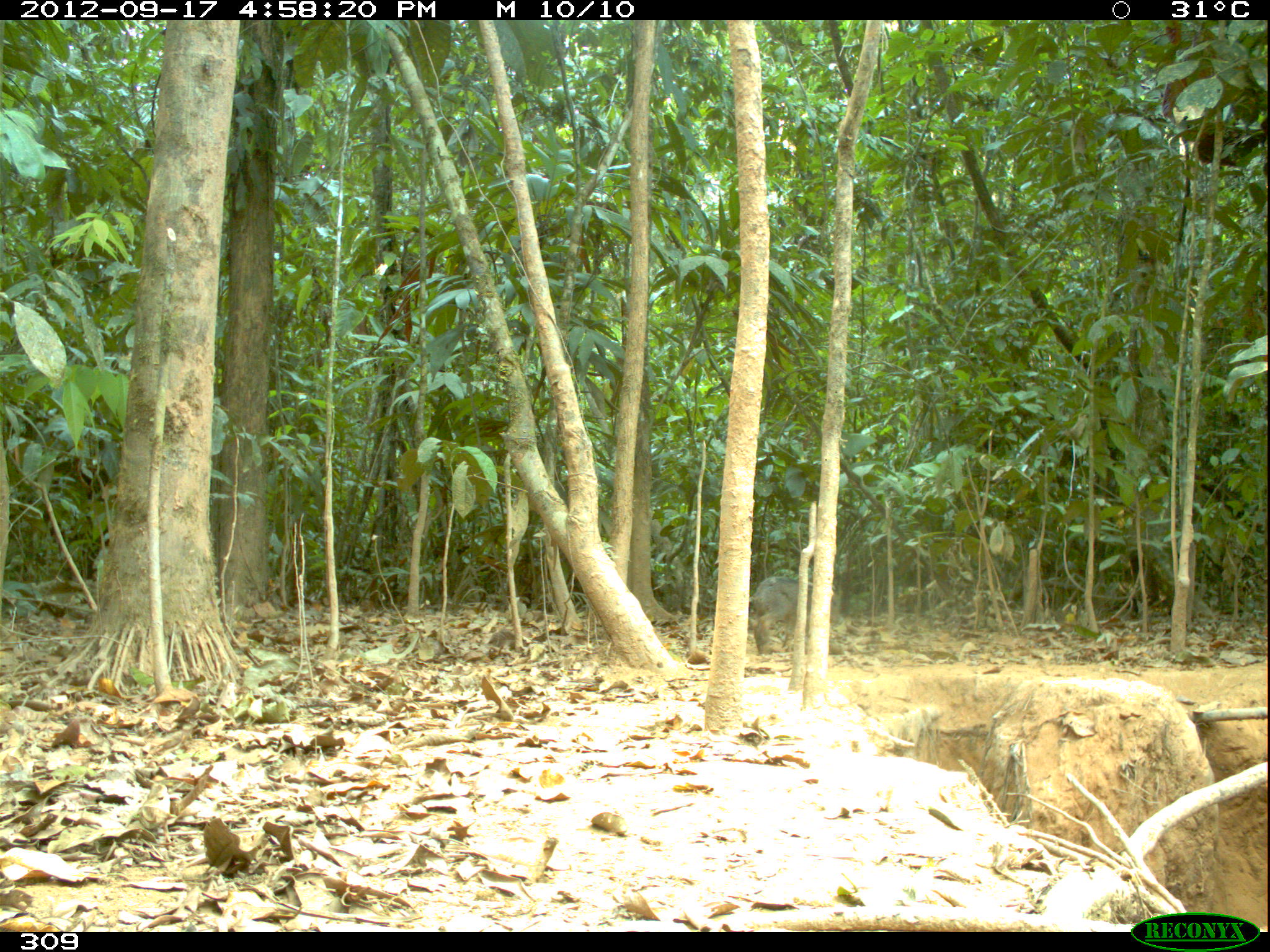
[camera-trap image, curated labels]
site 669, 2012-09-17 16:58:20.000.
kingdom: Animalia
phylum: Chordata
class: Mammalia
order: Artiodactyla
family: Tayassuidae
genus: Tayassu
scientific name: Tayassu pecari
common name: white-lipped peccary